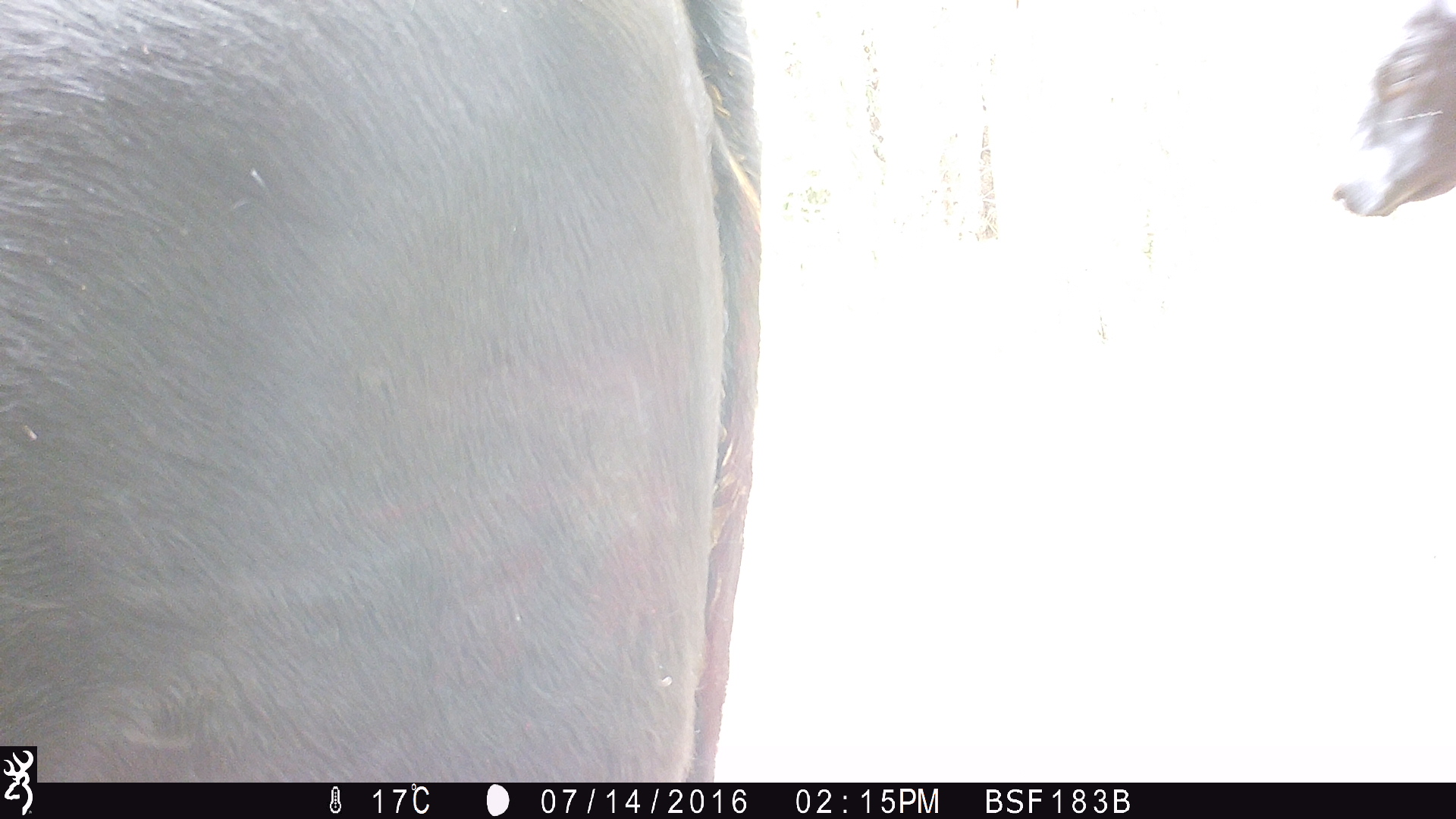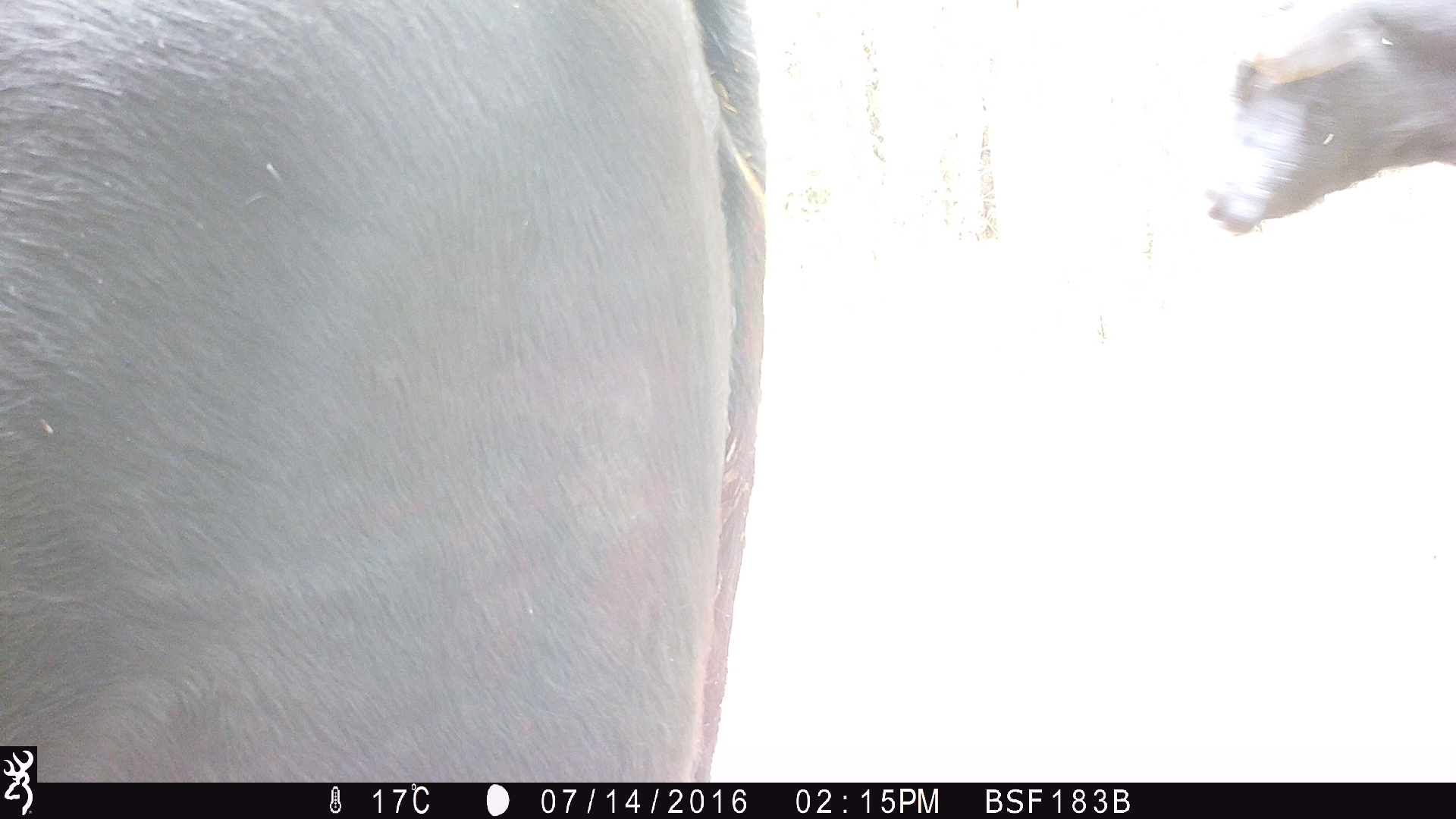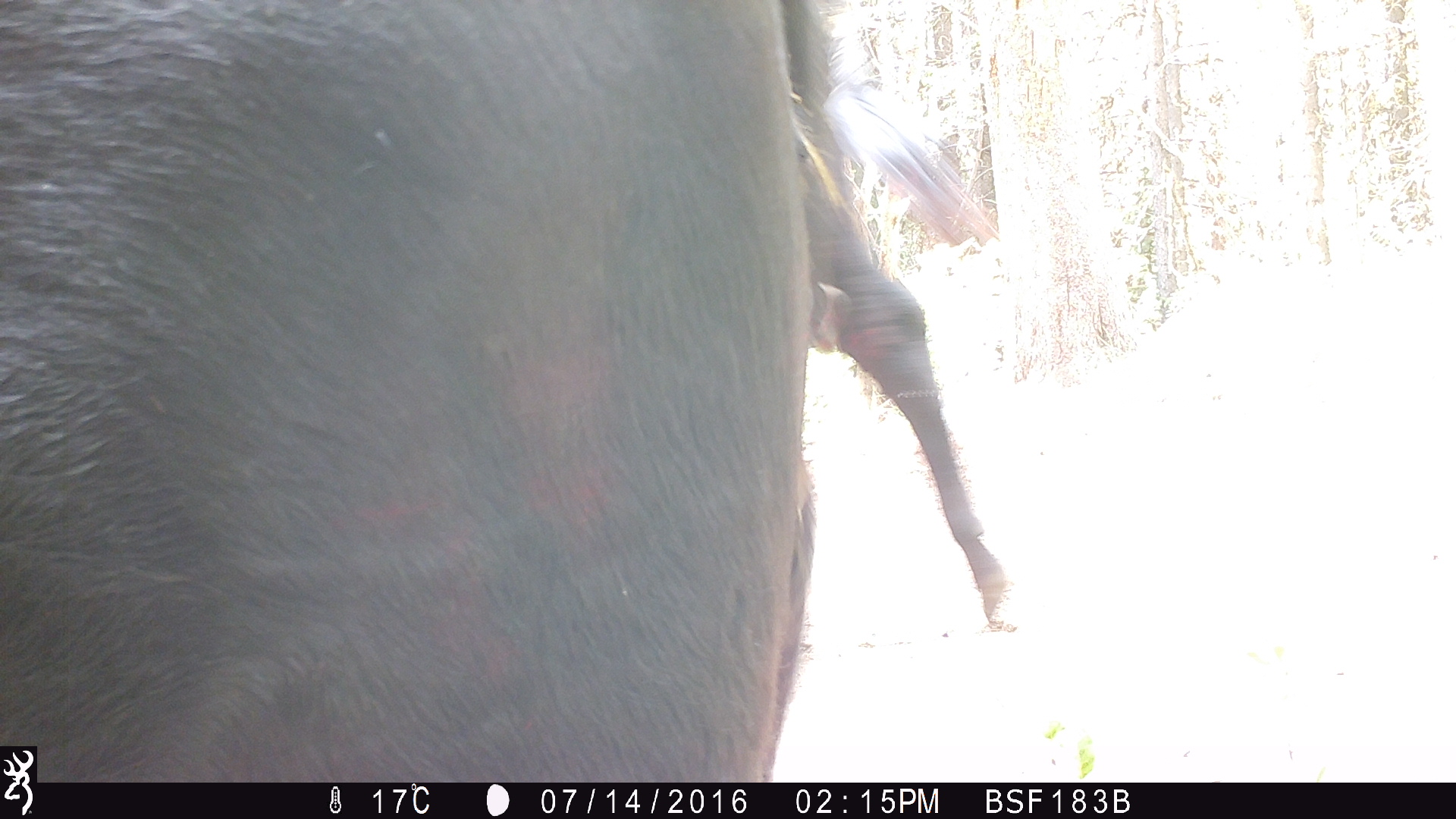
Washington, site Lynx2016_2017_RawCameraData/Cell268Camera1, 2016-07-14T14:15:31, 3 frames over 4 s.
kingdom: Animalia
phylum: Chordata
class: Mammalia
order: Artiodactyla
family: Bovidae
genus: Bos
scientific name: Bos taurus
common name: domestic cattle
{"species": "domestic cattle (Bos taurus)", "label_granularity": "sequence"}